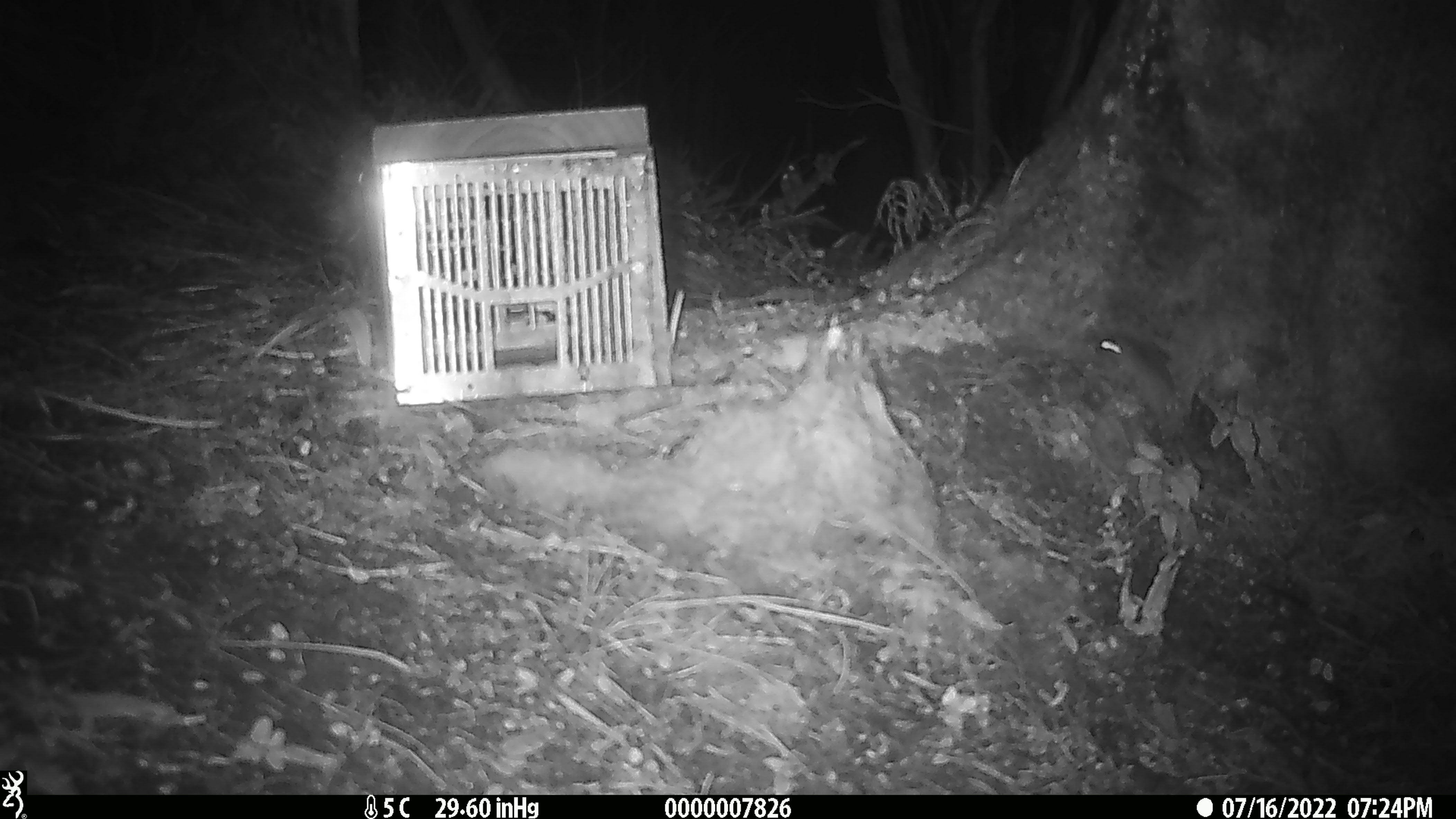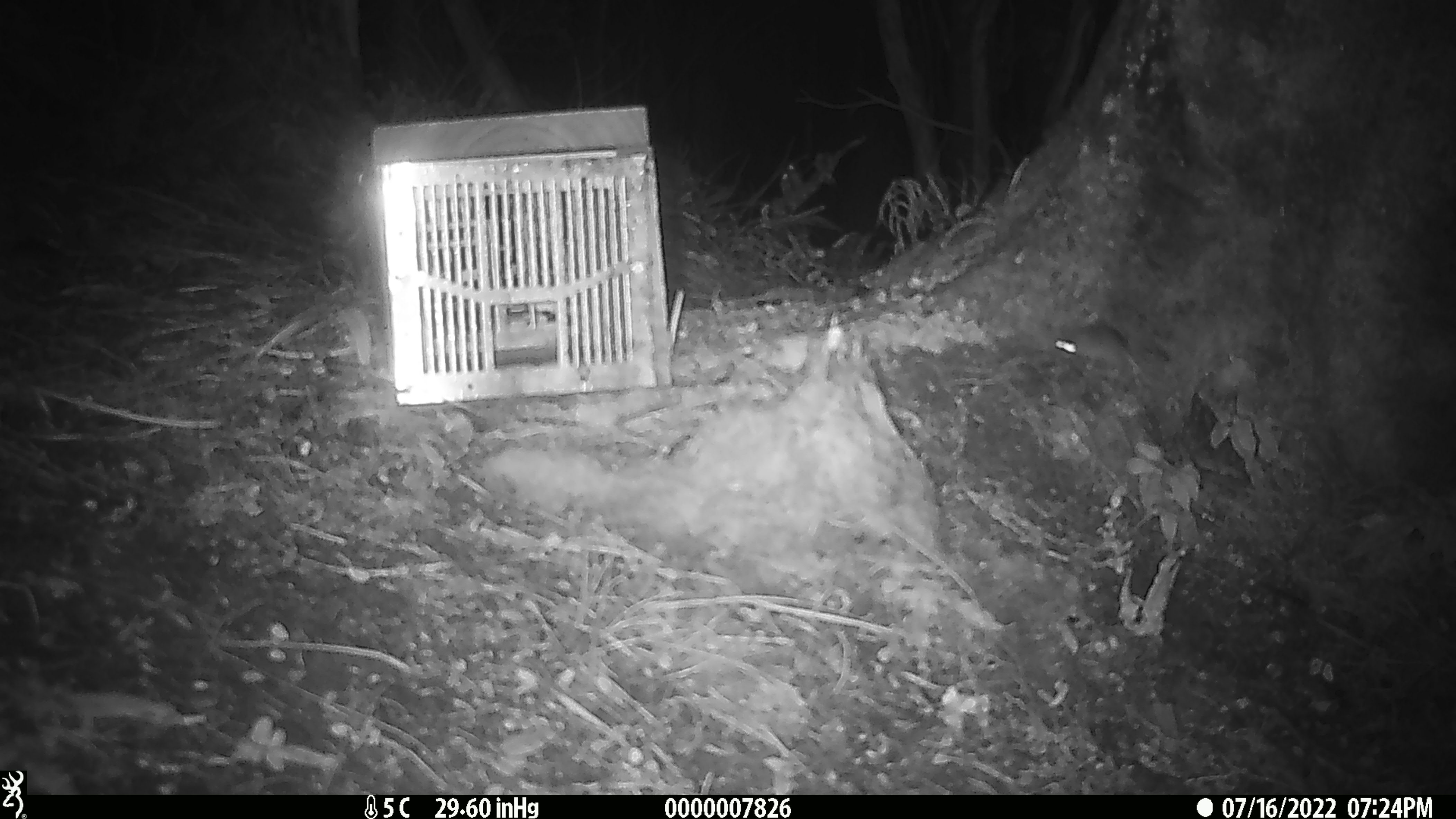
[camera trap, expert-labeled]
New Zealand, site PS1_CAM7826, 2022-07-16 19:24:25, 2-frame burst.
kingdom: Animalia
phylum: Chordata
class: Mammalia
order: Rodentia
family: Muridae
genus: Mus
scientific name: Mus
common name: mouse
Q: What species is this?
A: Mouse (Mus).